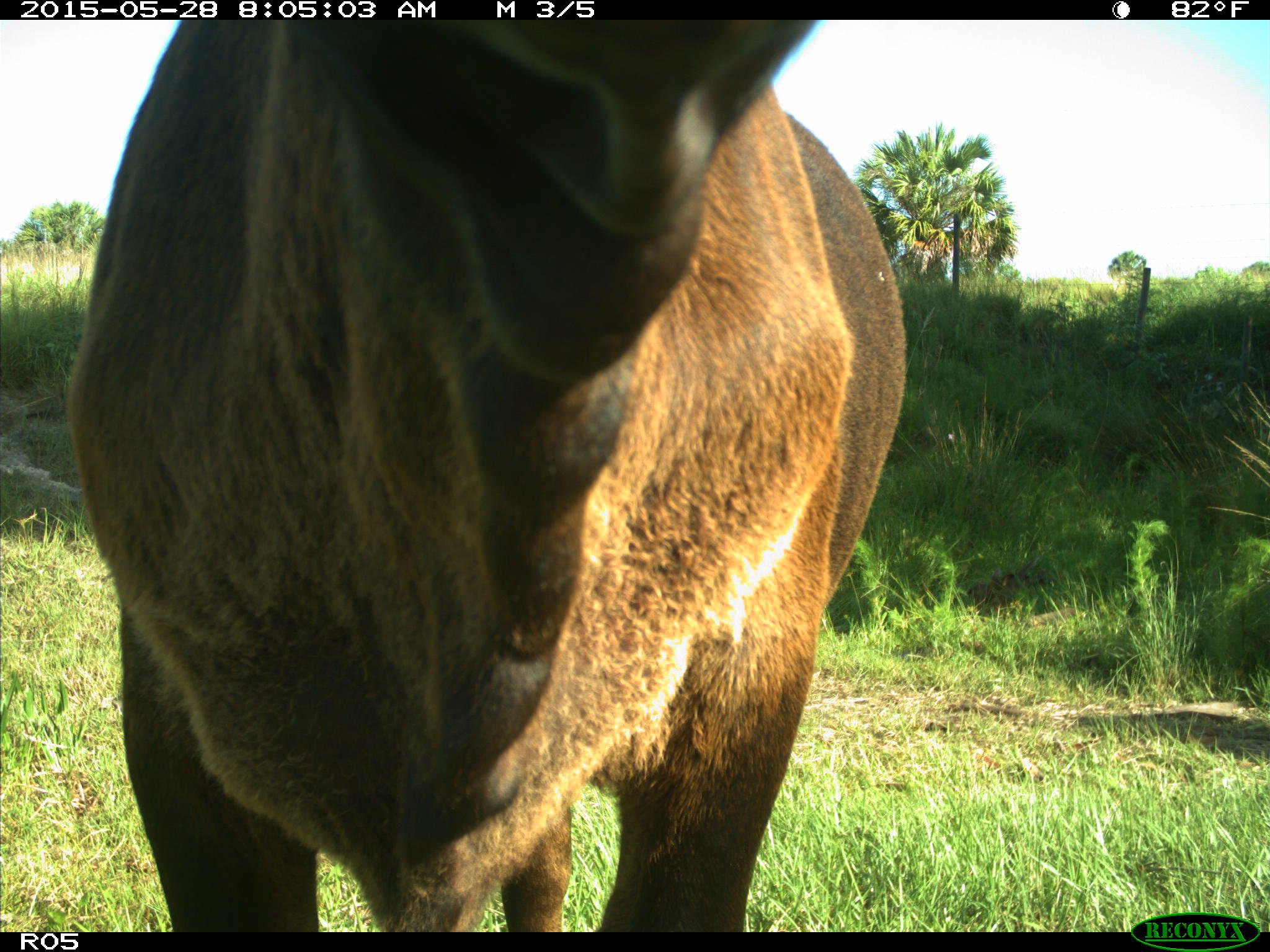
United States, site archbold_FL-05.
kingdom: Animalia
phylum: Chordata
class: Mammalia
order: Artiodactyla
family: Bovidae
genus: Bos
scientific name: Bos taurus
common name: domestic cow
Bos taurus (domestic cow).